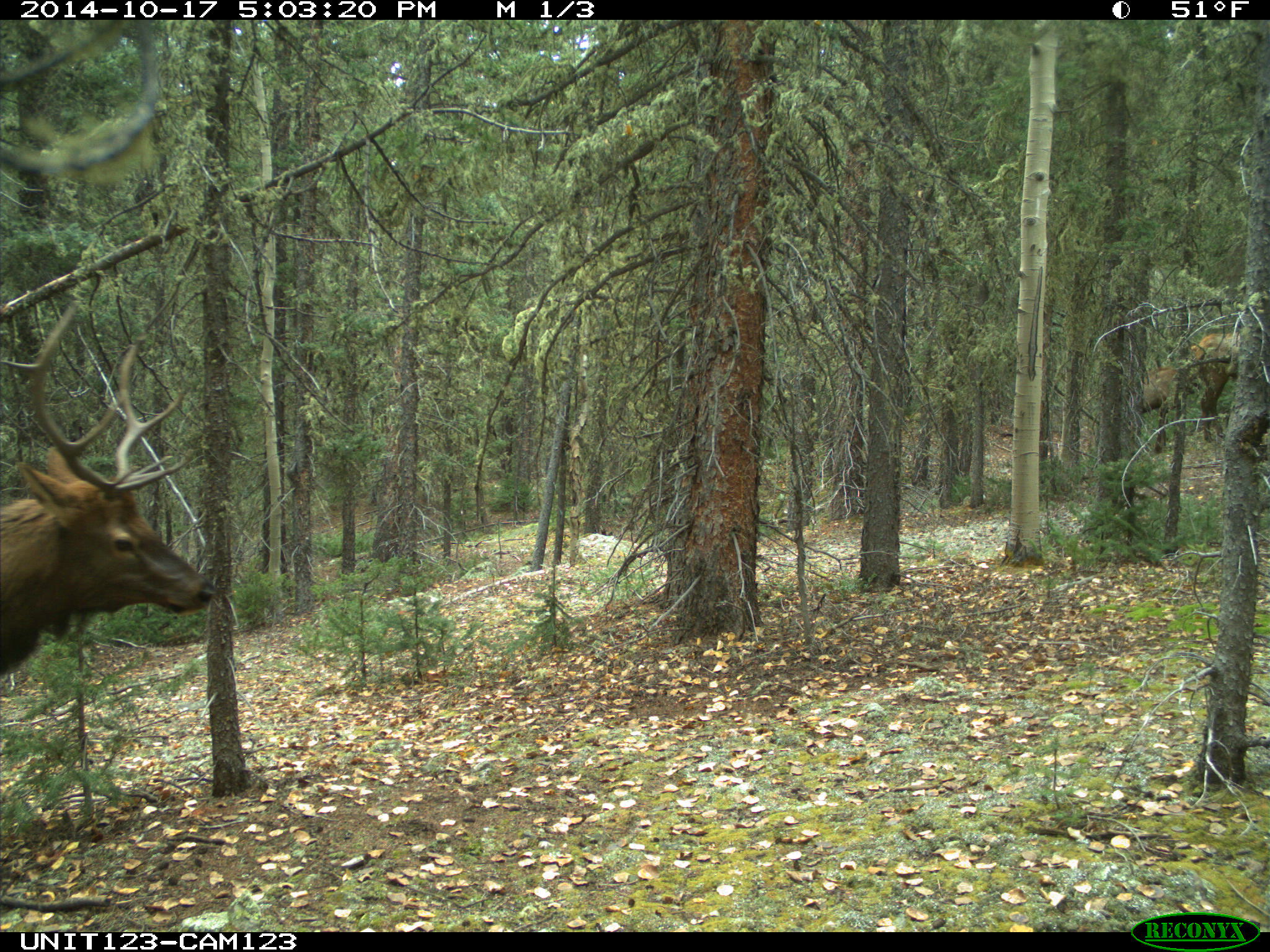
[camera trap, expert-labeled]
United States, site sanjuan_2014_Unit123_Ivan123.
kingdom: Animalia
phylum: Chordata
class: Mammalia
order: Artiodactyla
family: Cervidae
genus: Cervus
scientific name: Cervus elaphus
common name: red deer